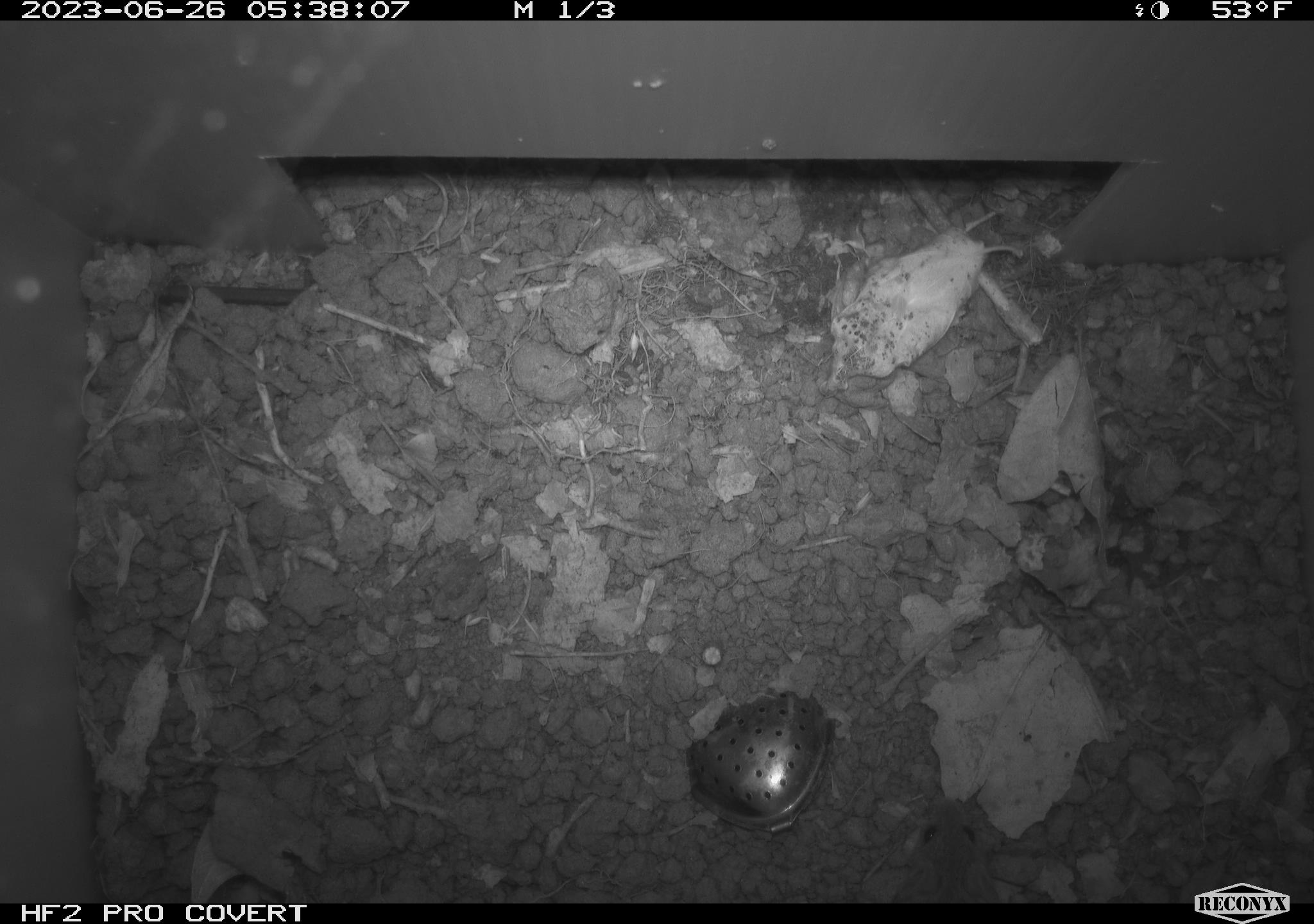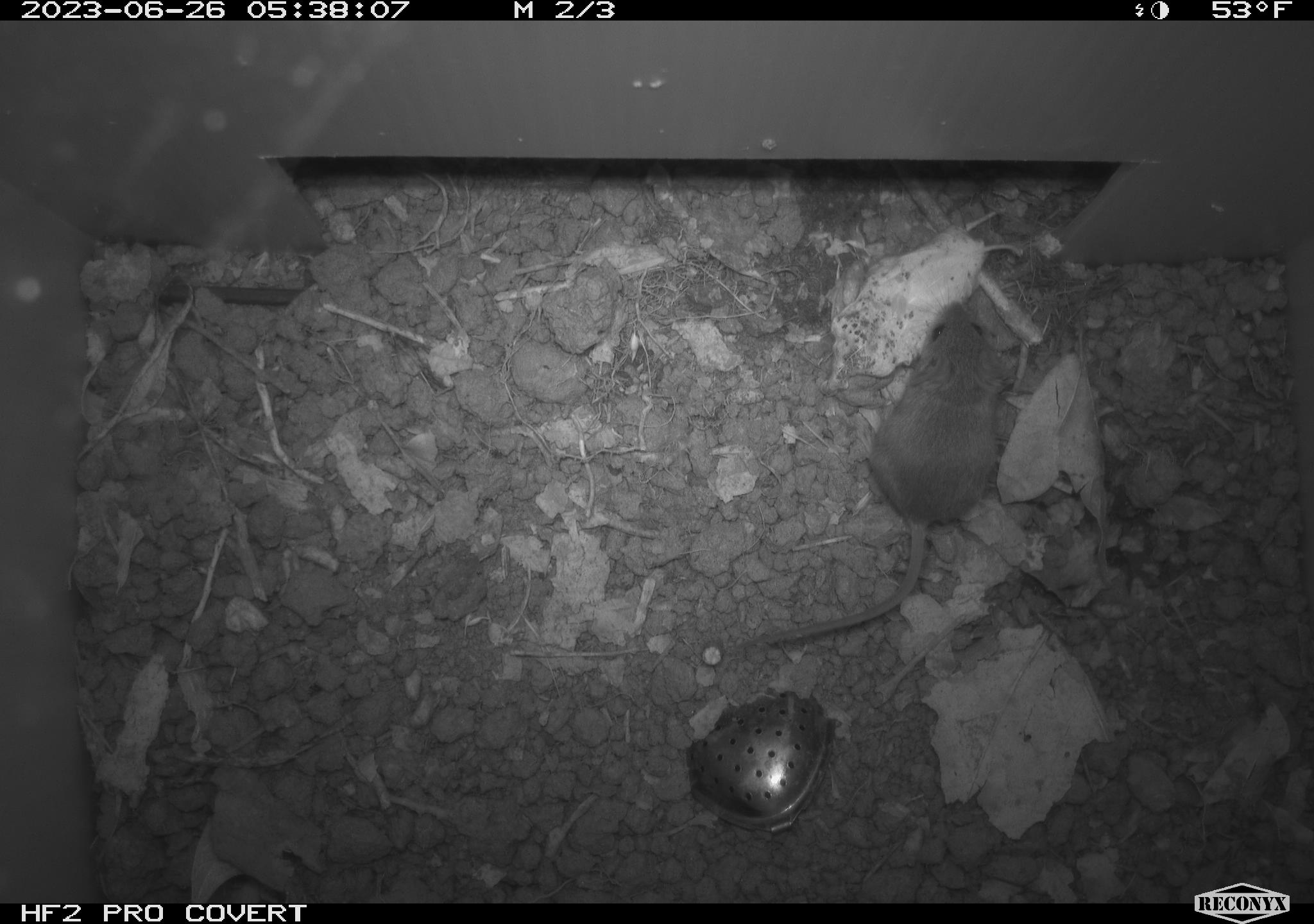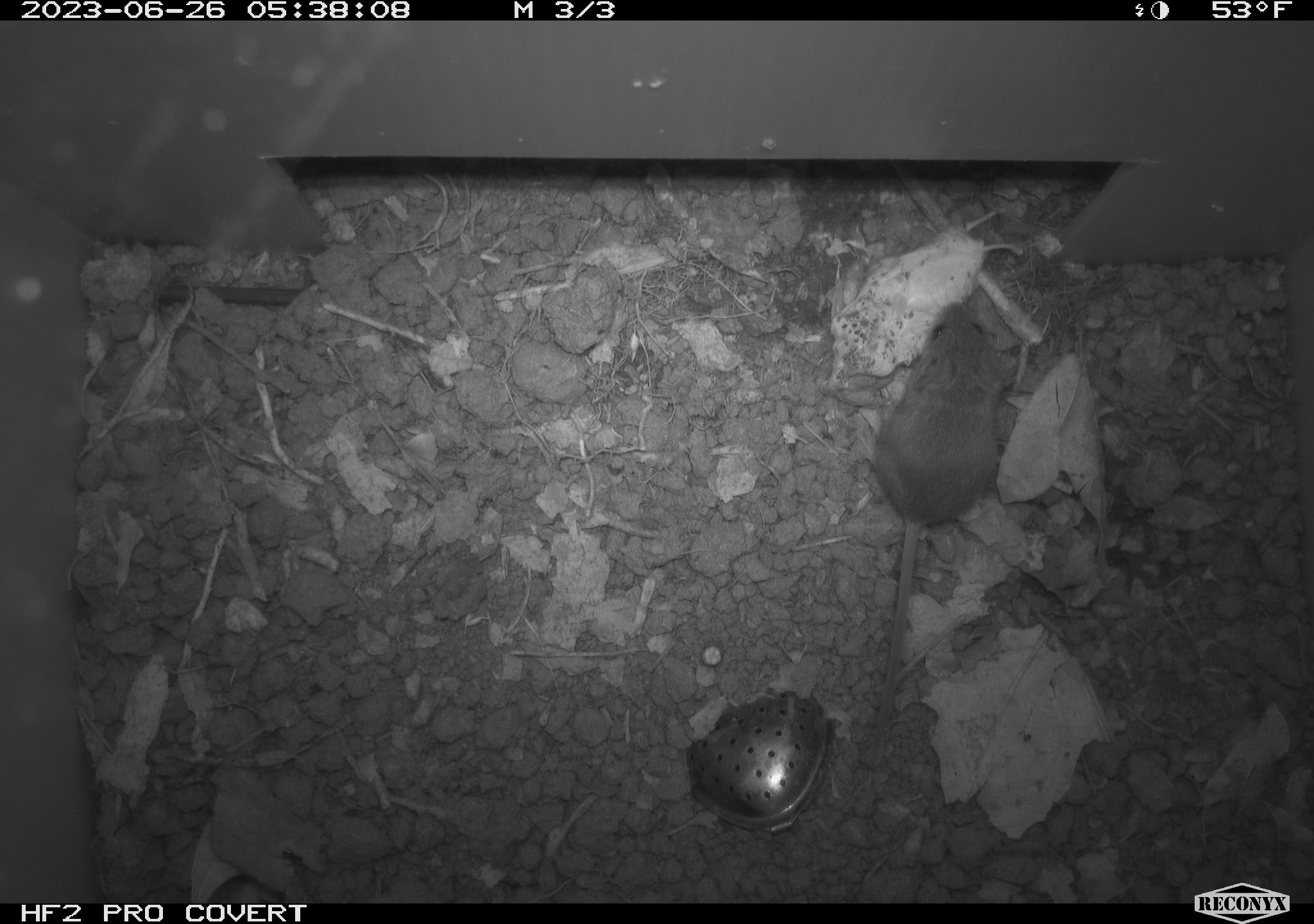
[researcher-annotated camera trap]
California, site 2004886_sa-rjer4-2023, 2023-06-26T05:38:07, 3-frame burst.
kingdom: Animalia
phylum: Chordata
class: Mammalia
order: Rodentia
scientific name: Rodentia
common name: mouse species